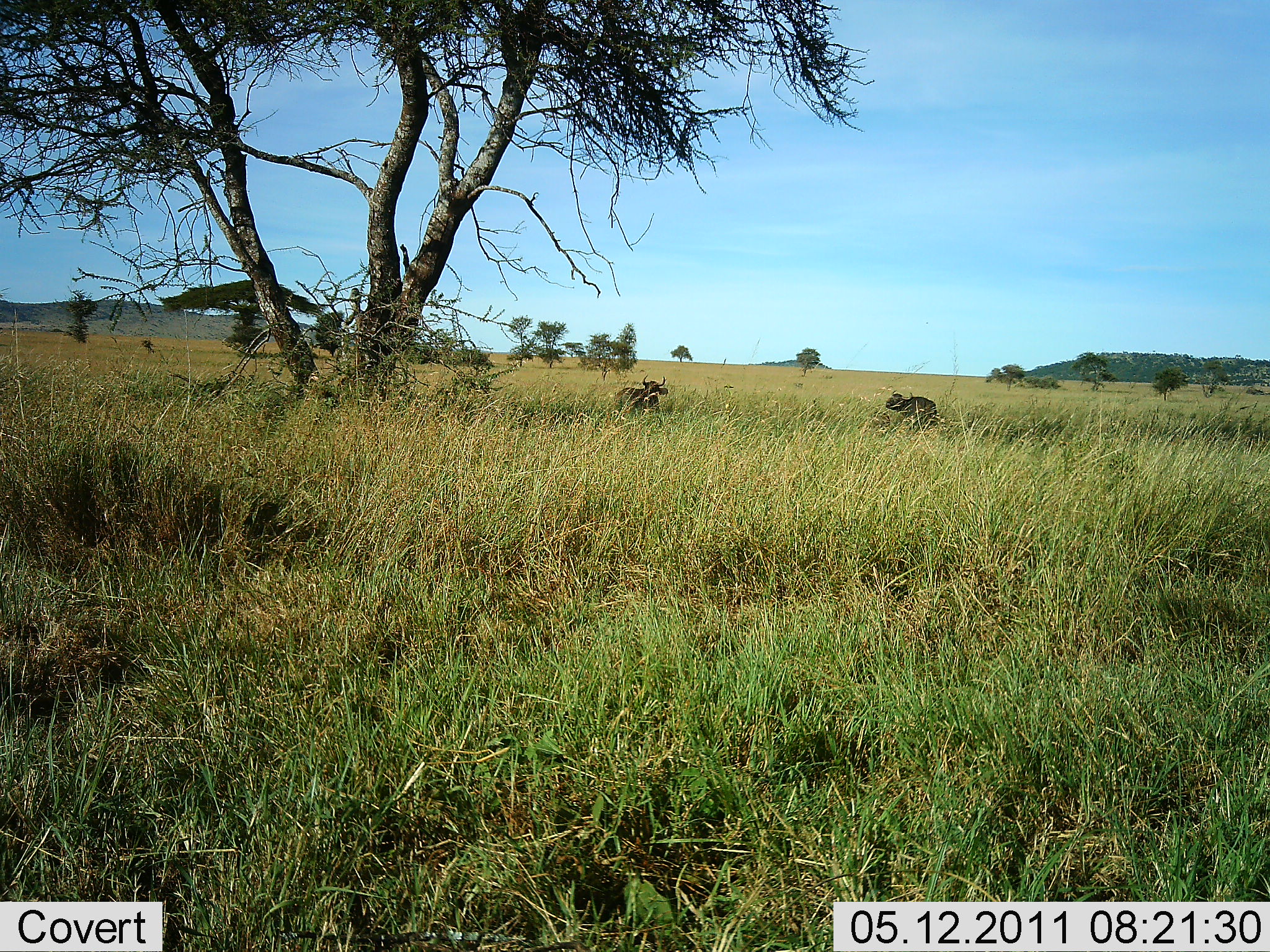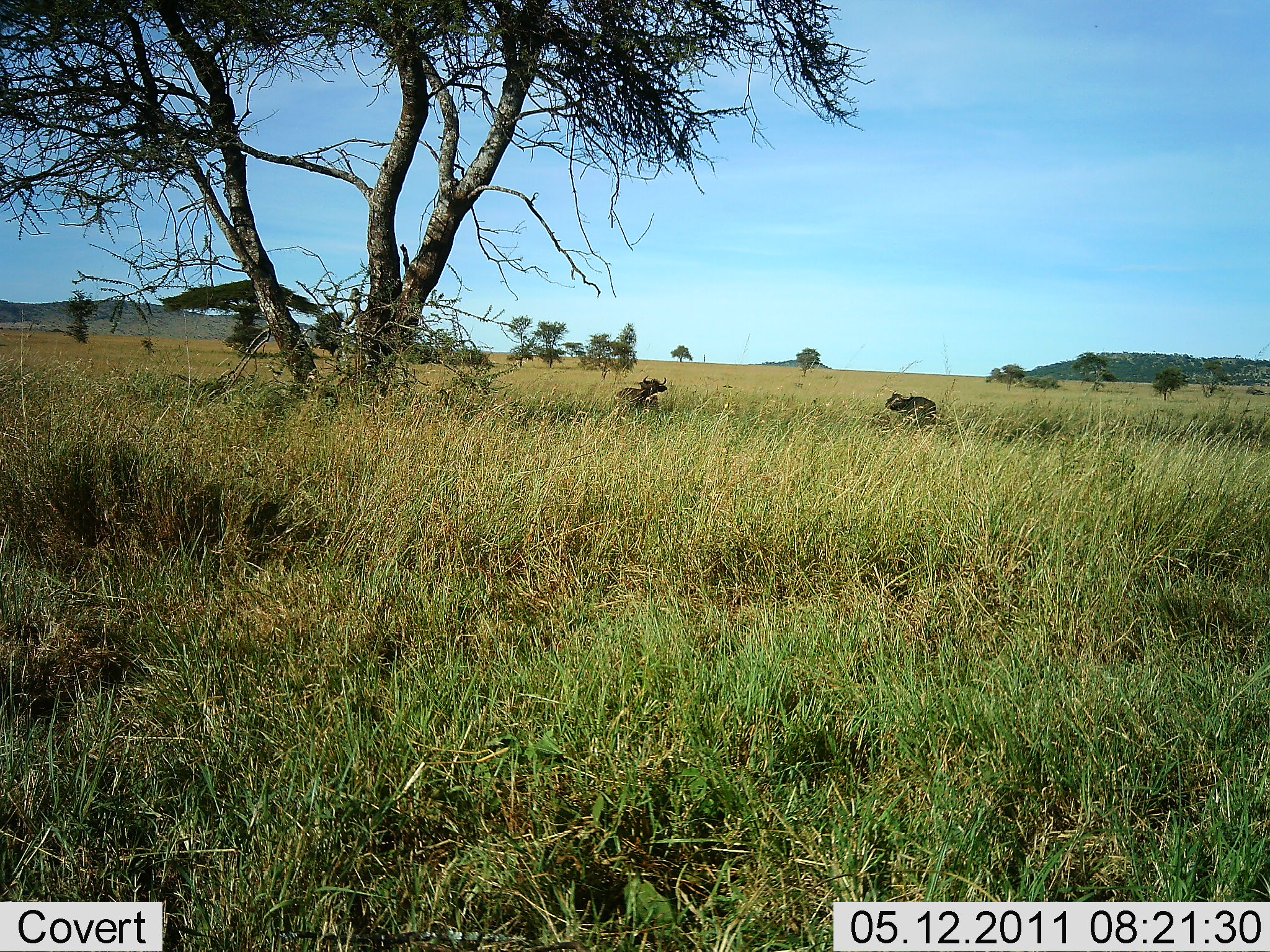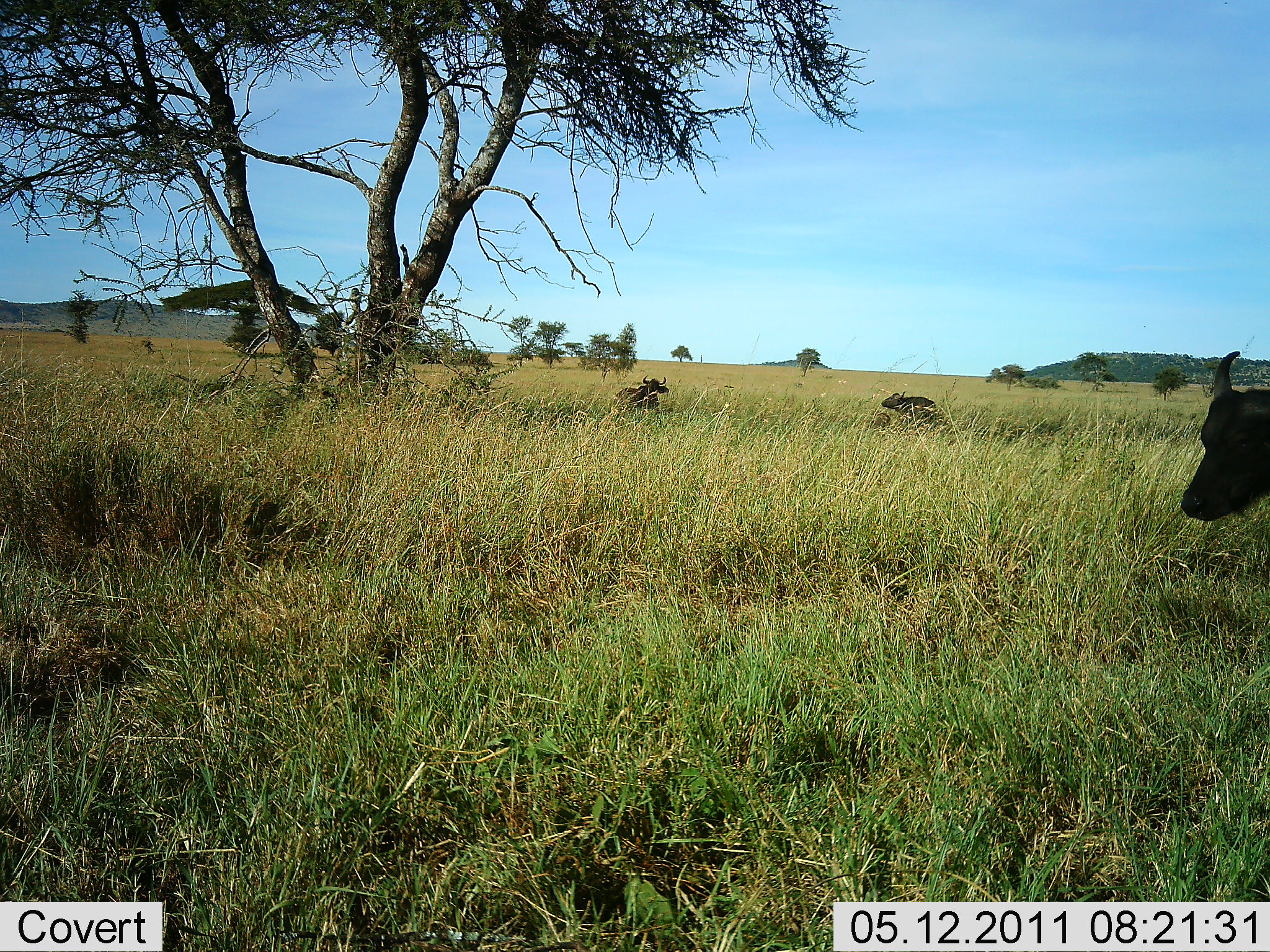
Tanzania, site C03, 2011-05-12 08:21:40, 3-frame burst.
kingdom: Animalia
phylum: Chordata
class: Mammalia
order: Artiodactyla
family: Bovidae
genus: Syncerus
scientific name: Syncerus caffer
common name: cape buffalo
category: buffalo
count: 3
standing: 20%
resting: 40%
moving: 60%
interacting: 0%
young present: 0%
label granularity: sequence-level